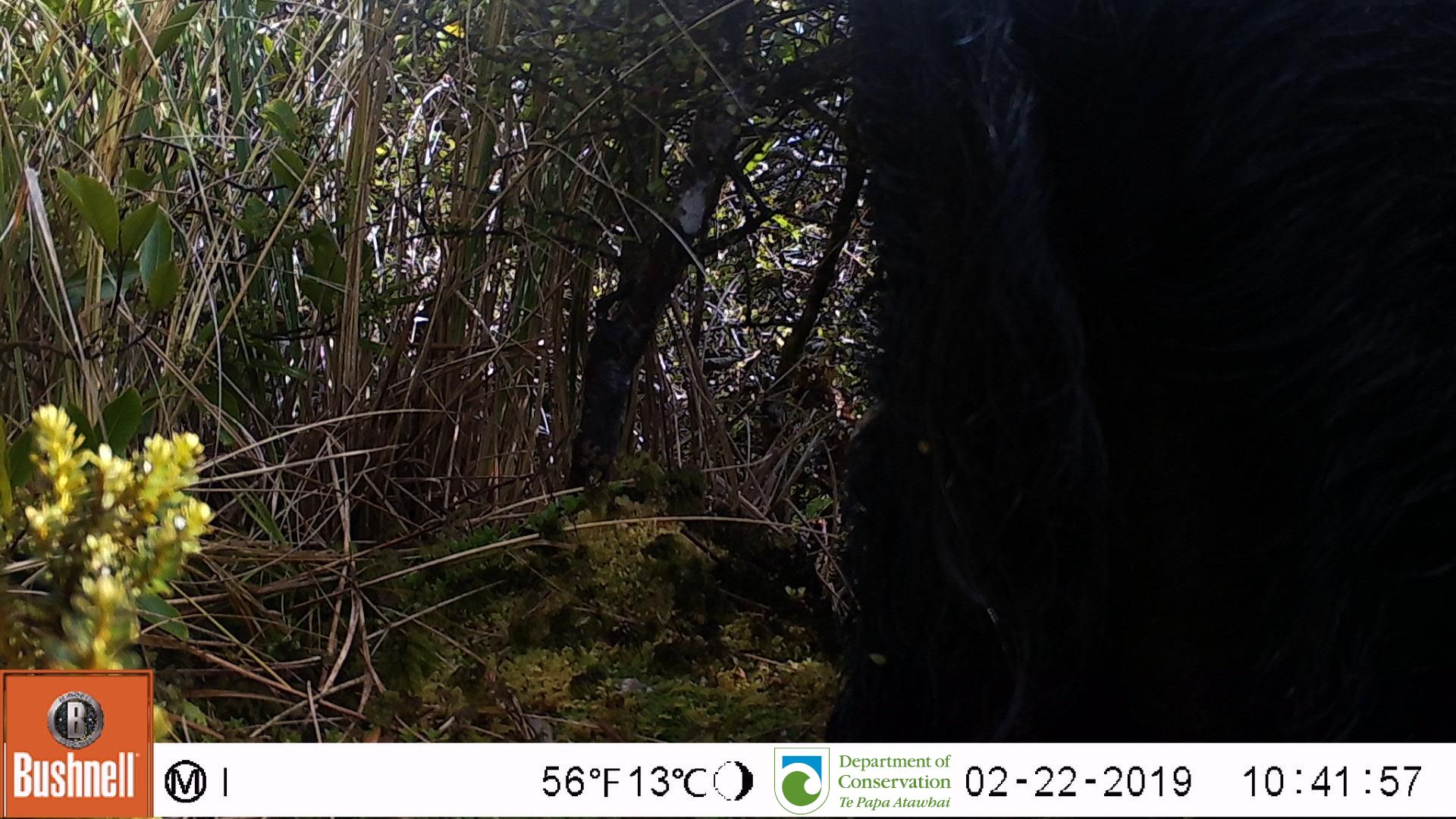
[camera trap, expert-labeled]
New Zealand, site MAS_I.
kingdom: Animalia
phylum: Chordata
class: Mammalia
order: Artiodactyla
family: Suidae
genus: Sus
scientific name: Sus scrofa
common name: pig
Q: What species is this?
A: Pig (Sus scrofa).